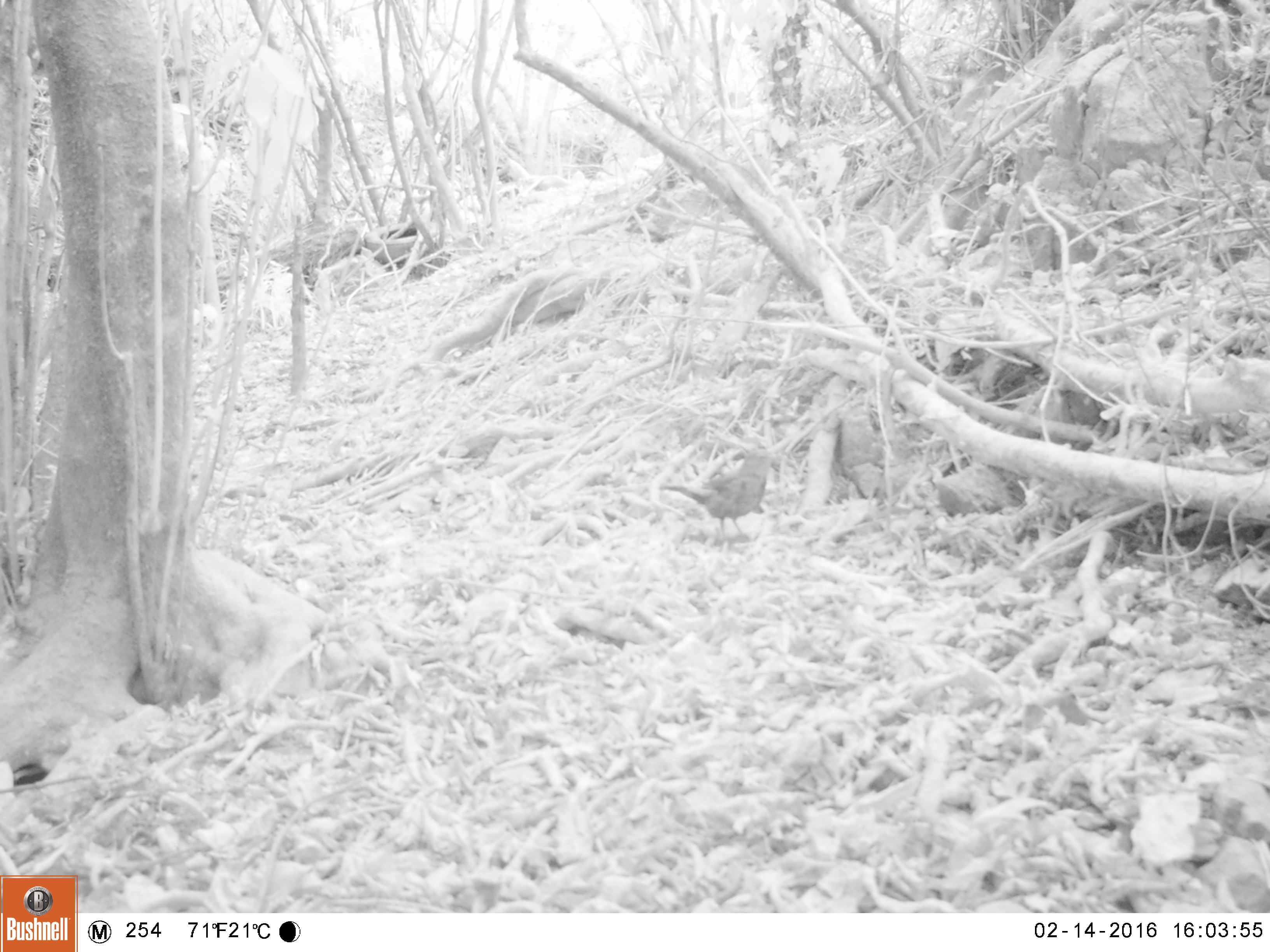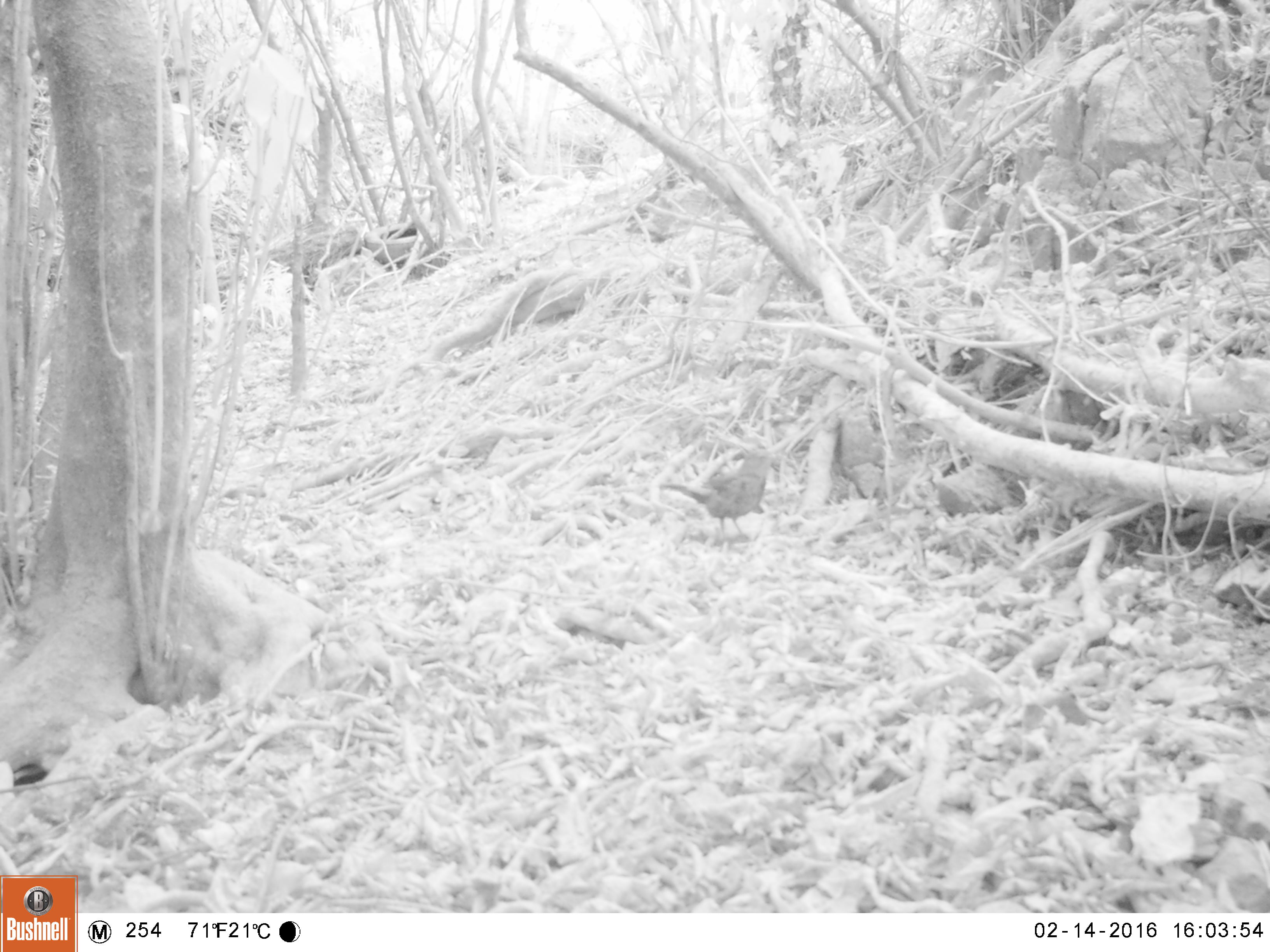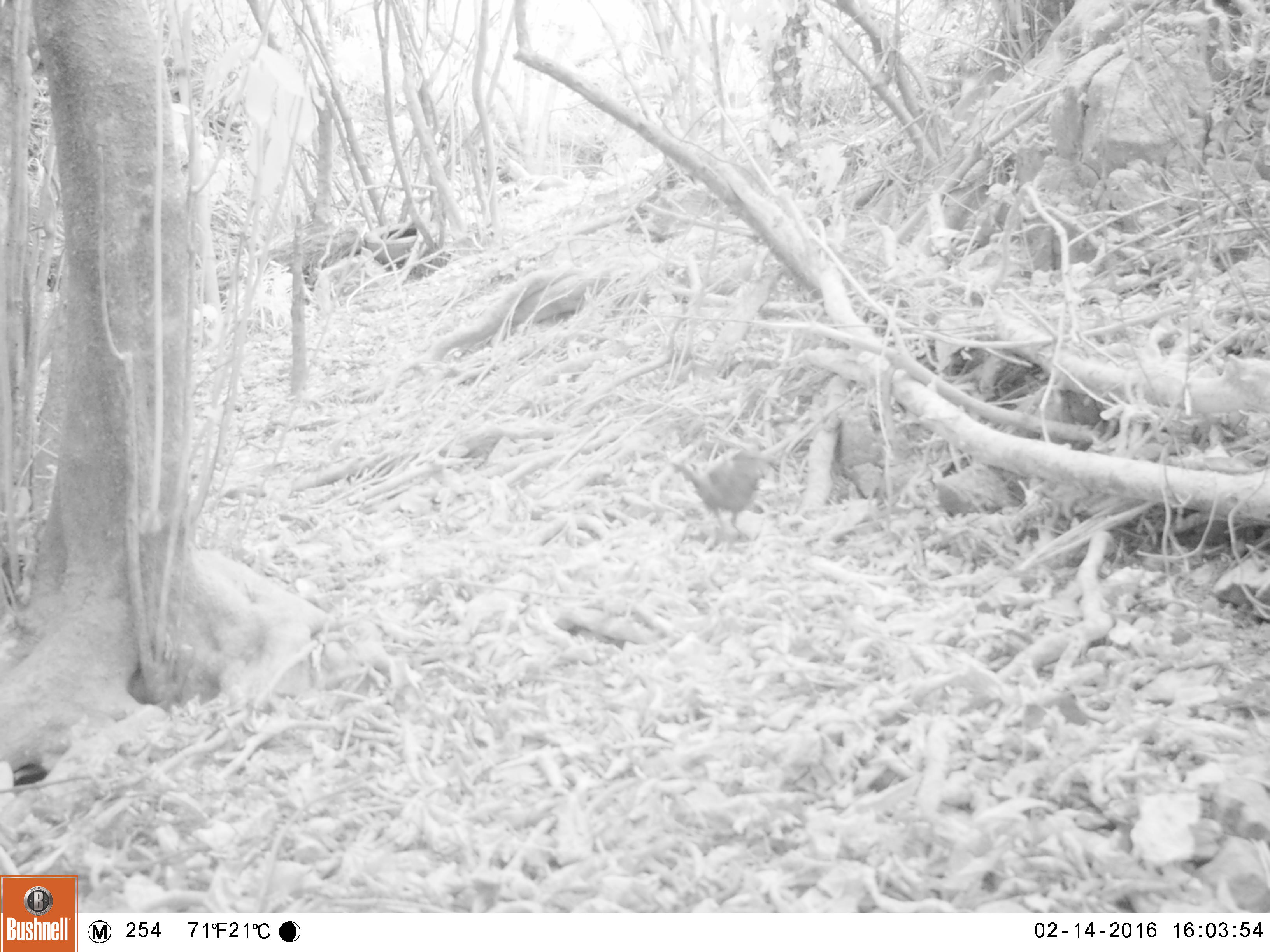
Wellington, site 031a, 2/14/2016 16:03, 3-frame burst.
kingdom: Animalia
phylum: Chordata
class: Aves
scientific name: Aves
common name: bird